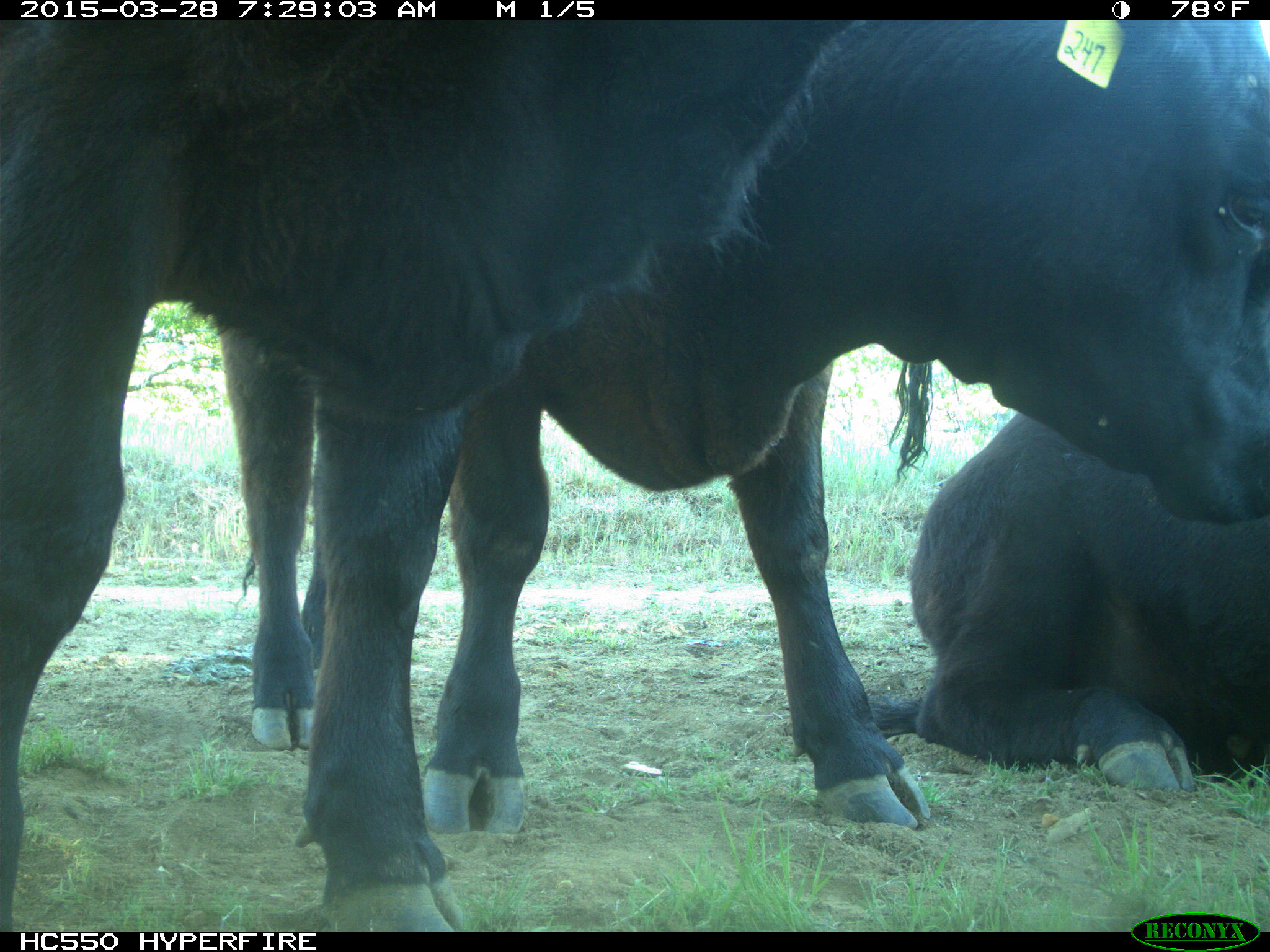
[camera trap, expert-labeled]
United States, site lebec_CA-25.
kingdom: Animalia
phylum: Chordata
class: Mammalia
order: Artiodactyla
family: Bovidae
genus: Bos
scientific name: Bos taurus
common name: domestic cow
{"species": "Bos taurus (domestic cow)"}